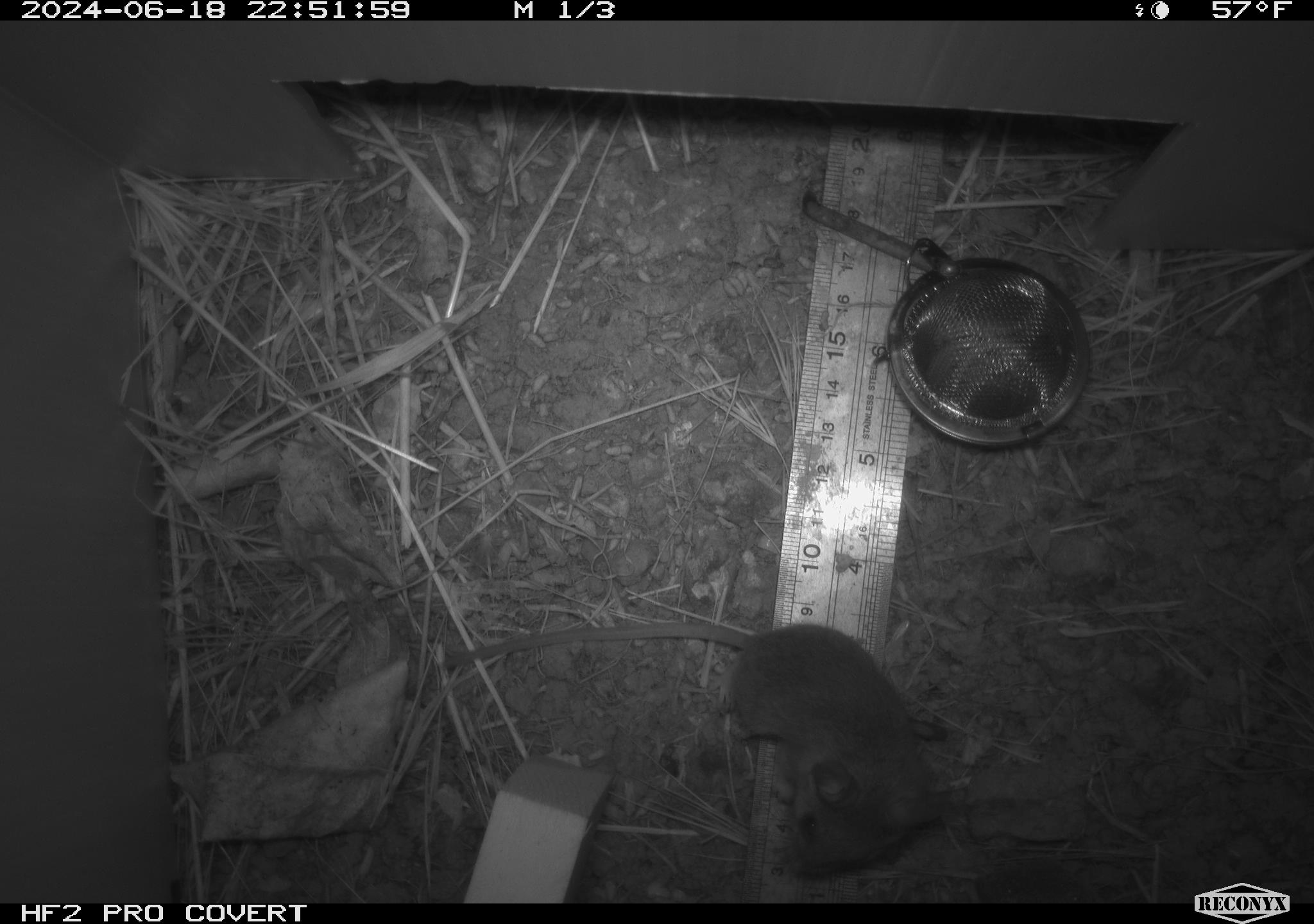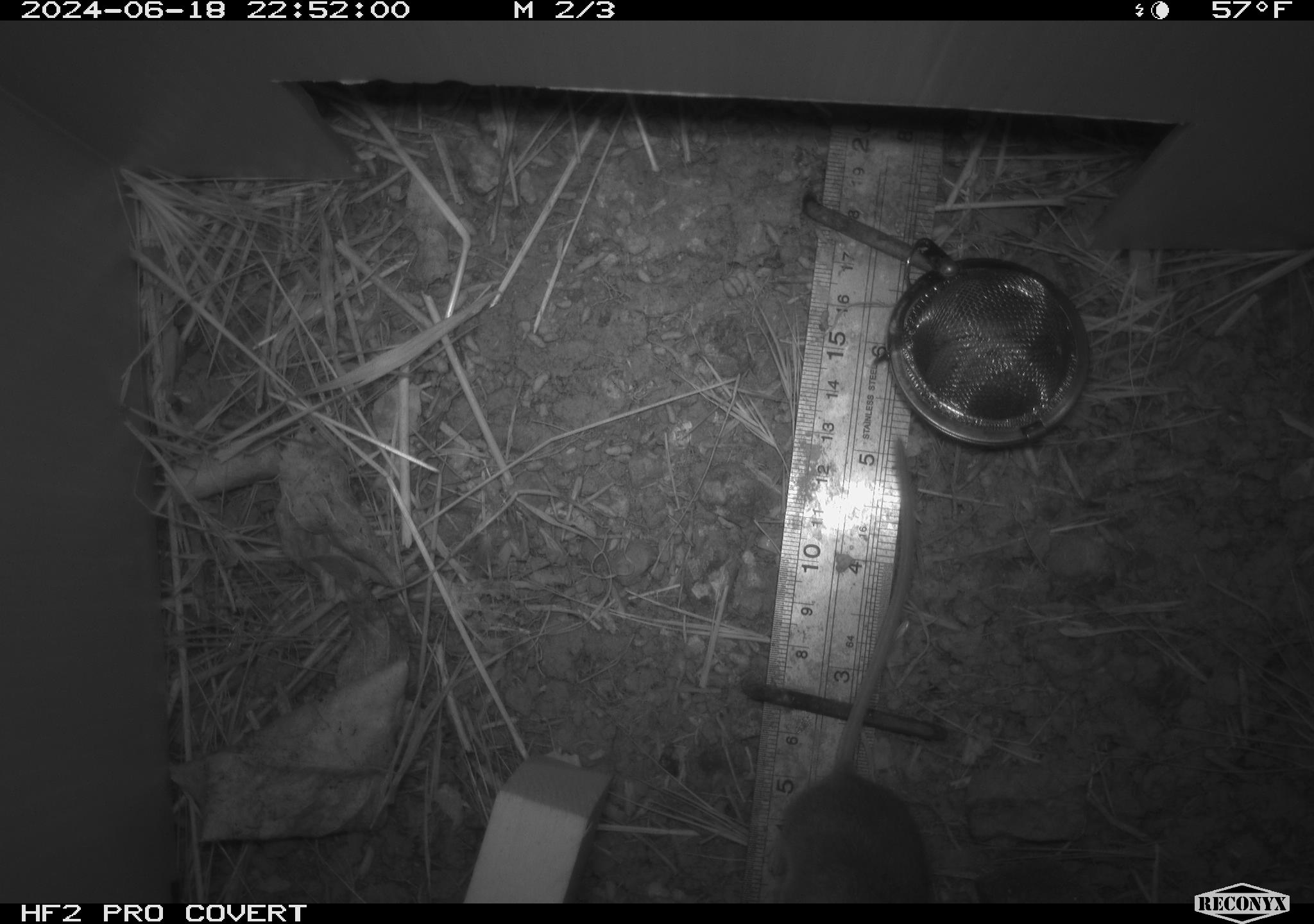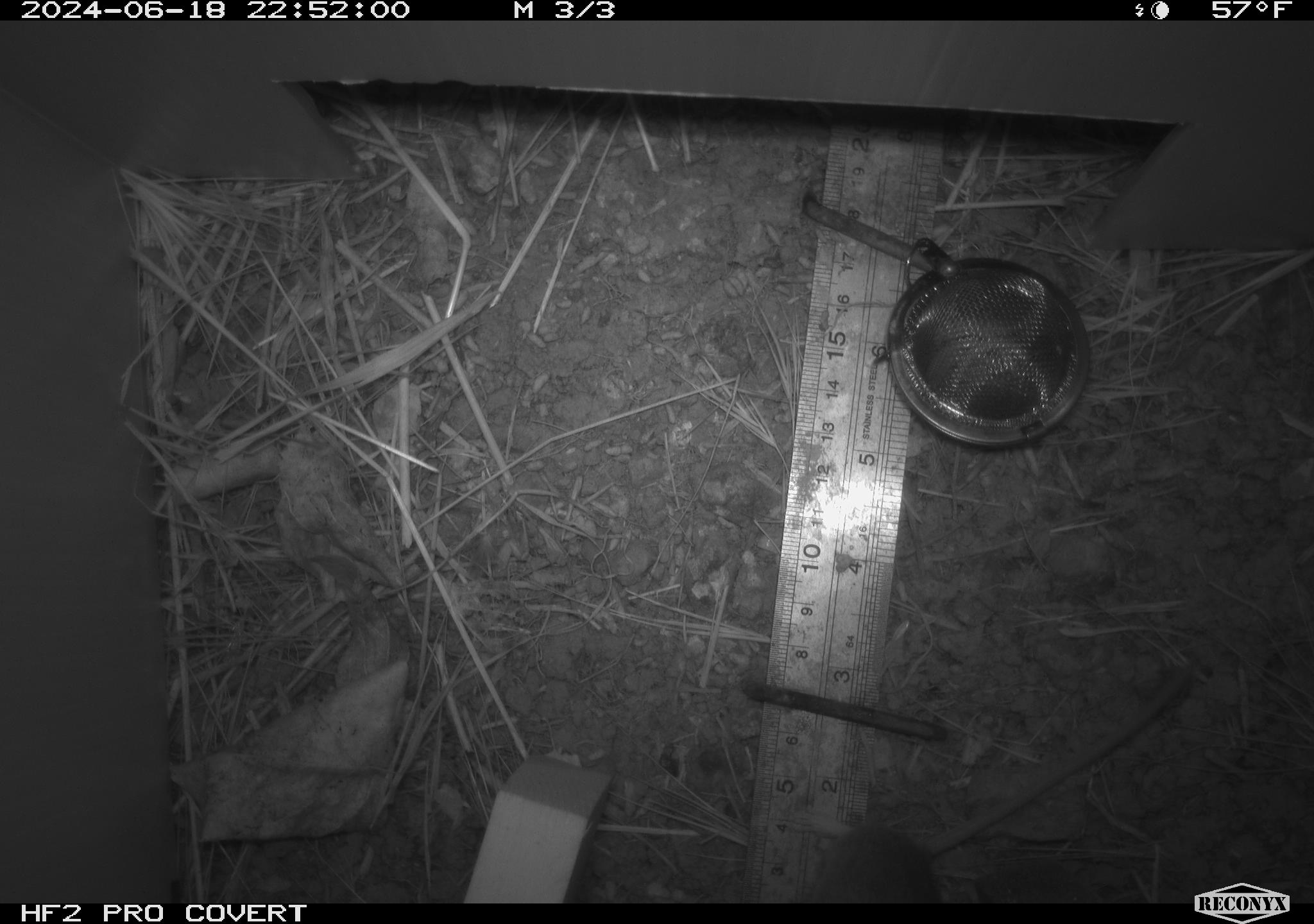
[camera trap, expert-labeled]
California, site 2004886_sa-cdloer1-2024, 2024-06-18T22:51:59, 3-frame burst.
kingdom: Animalia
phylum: Chordata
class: Mammalia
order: Rodentia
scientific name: Rodentia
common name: mouse species